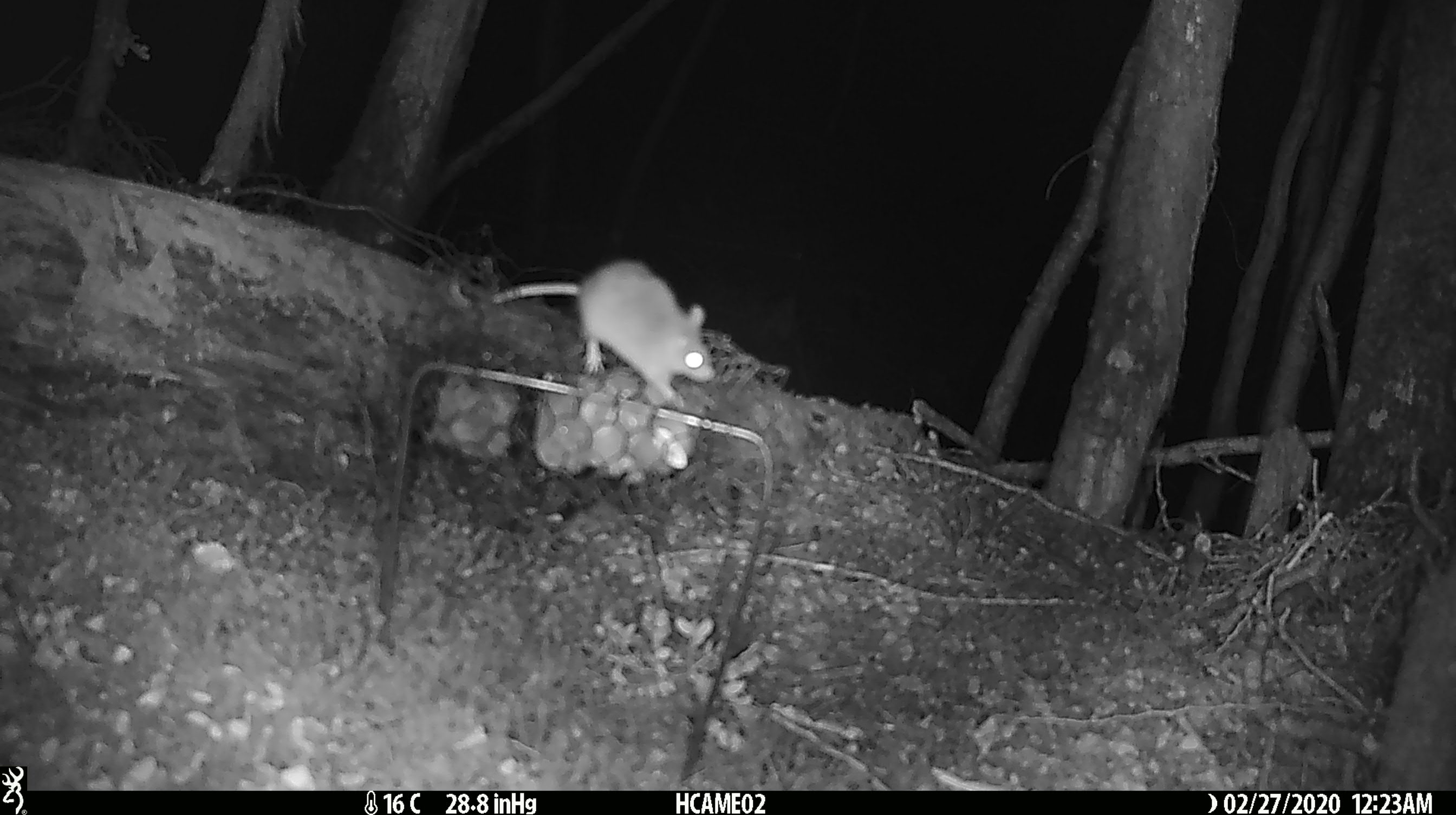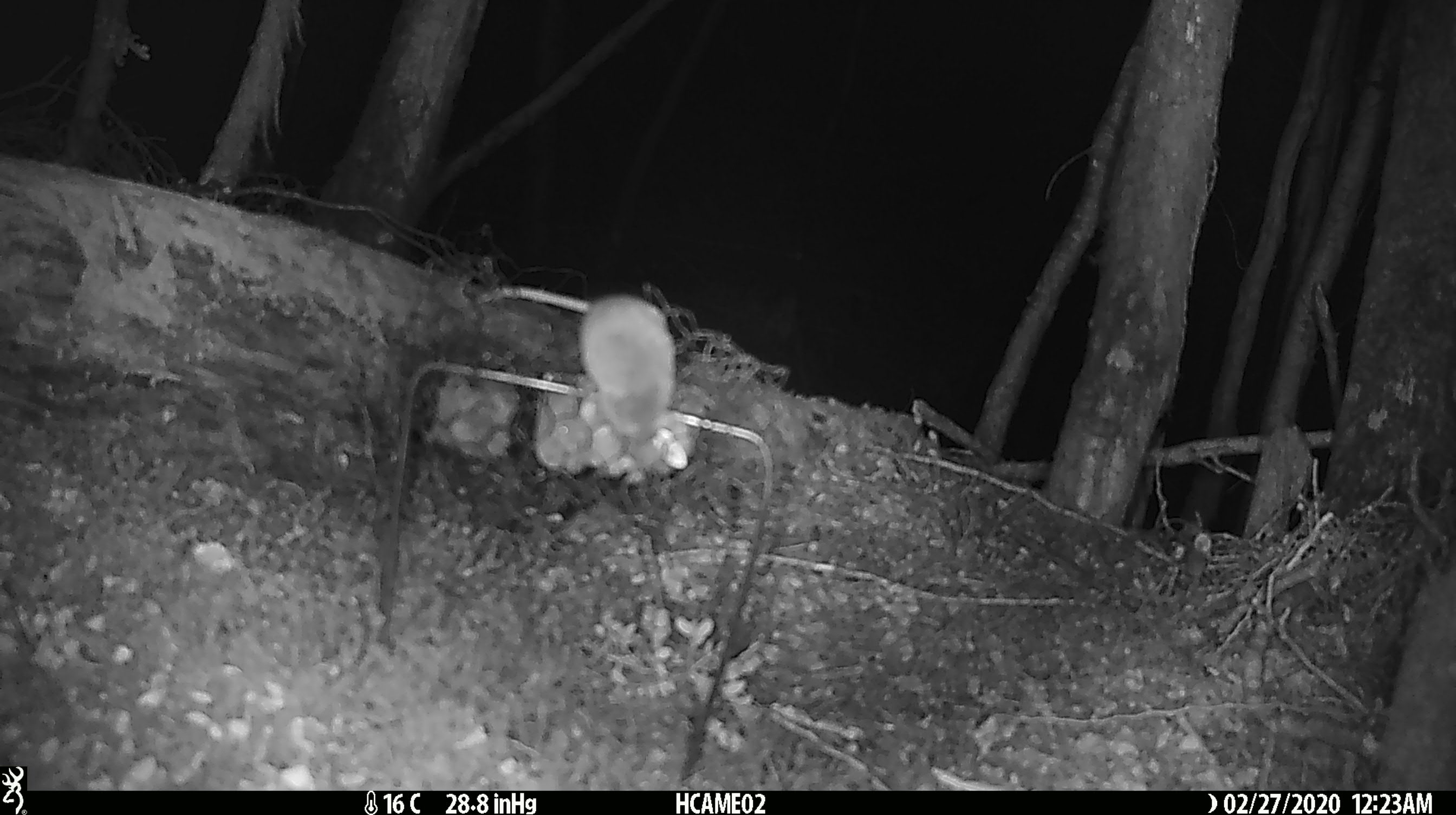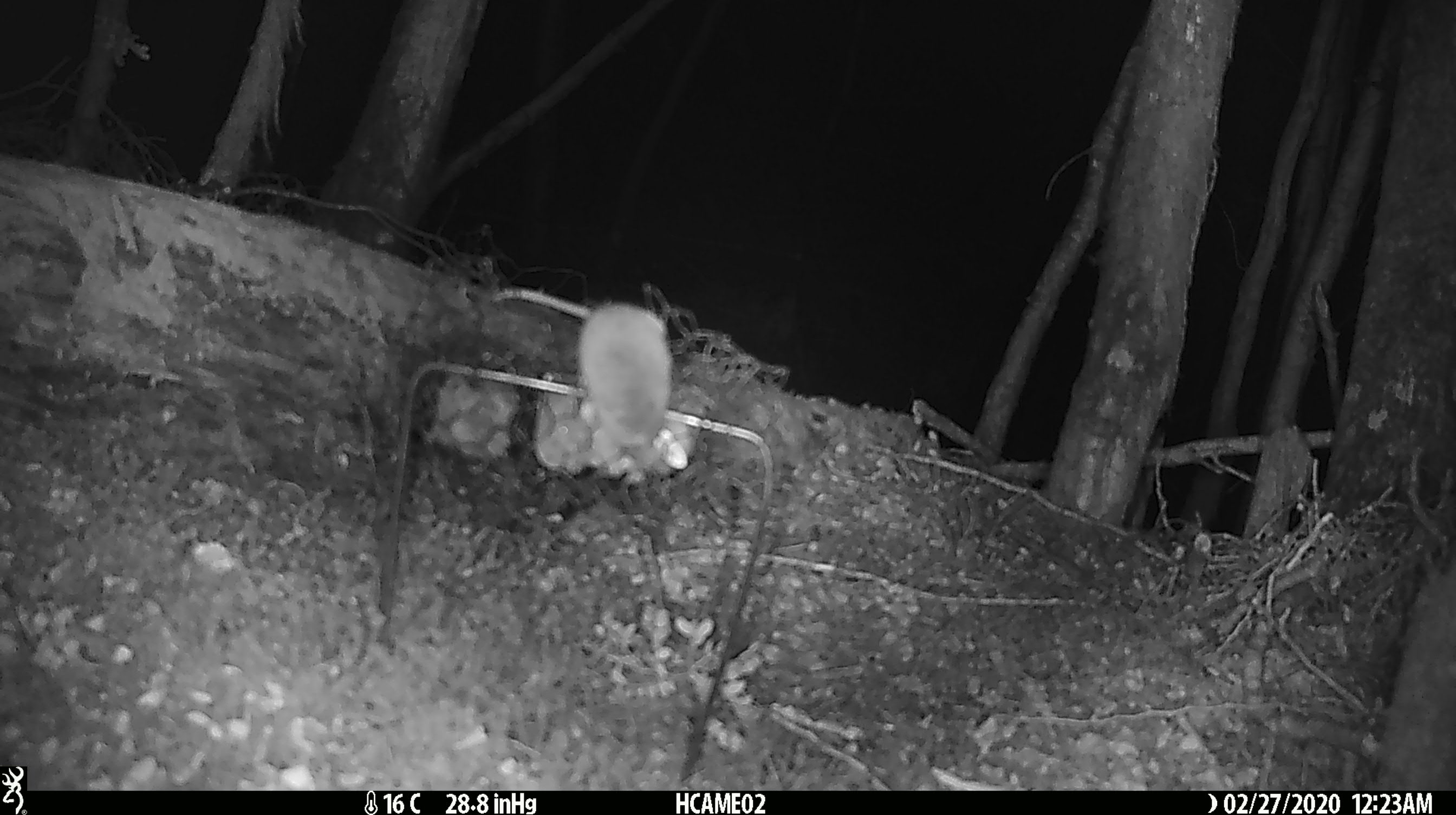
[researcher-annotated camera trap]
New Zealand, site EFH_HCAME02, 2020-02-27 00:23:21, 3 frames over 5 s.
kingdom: Animalia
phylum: Chordata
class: Mammalia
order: Rodentia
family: Muridae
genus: Mus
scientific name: Mus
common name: mouse